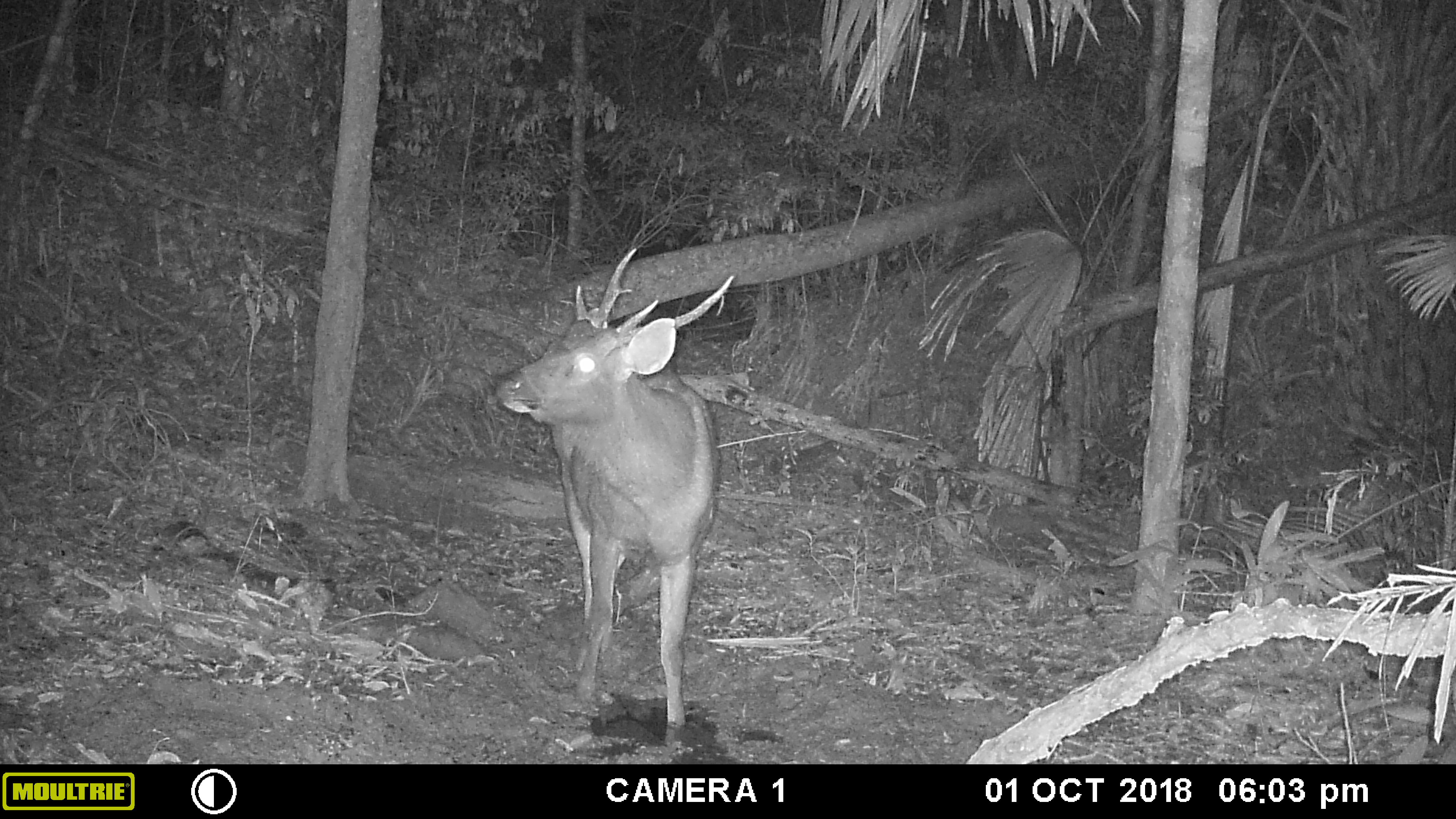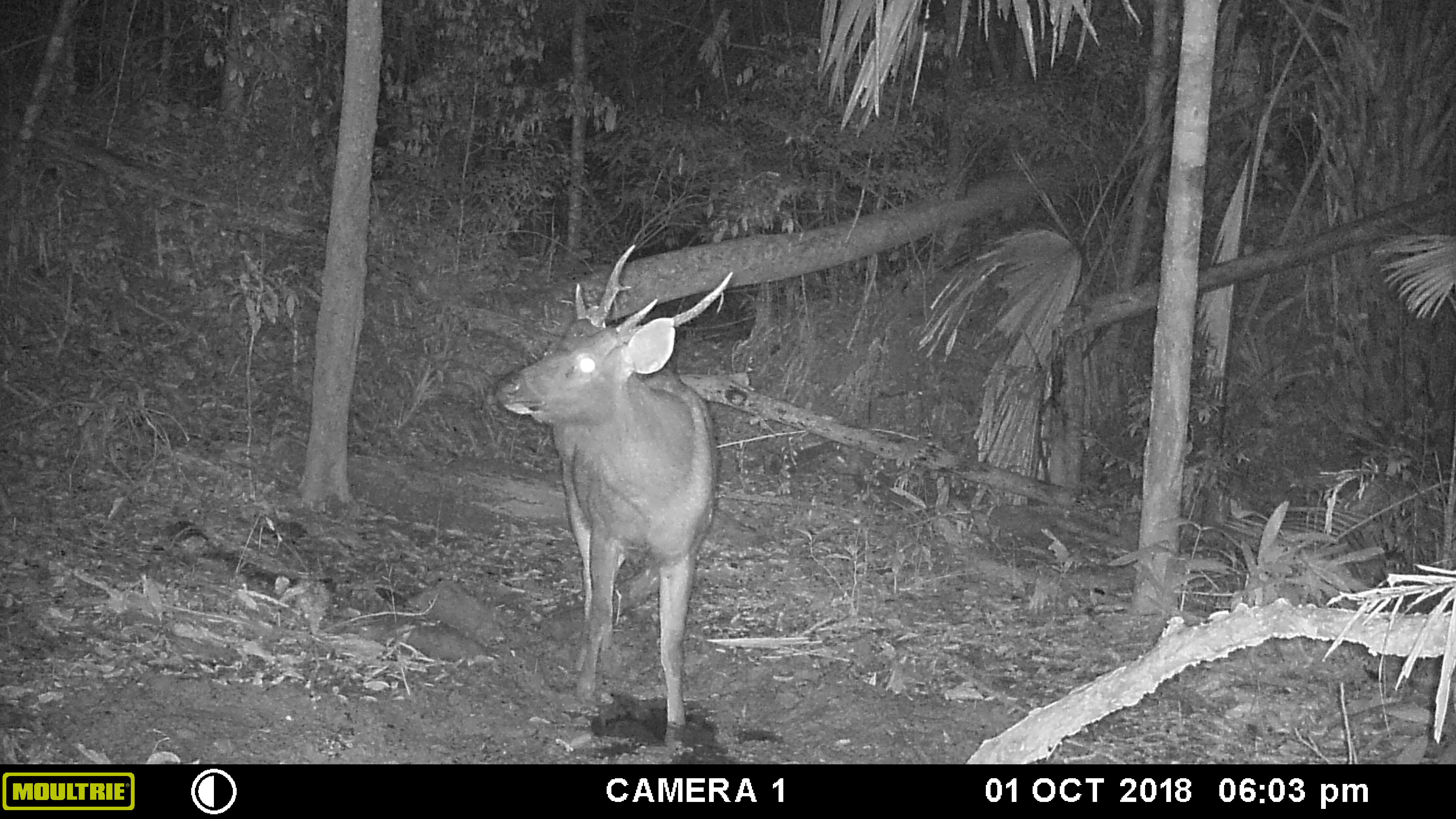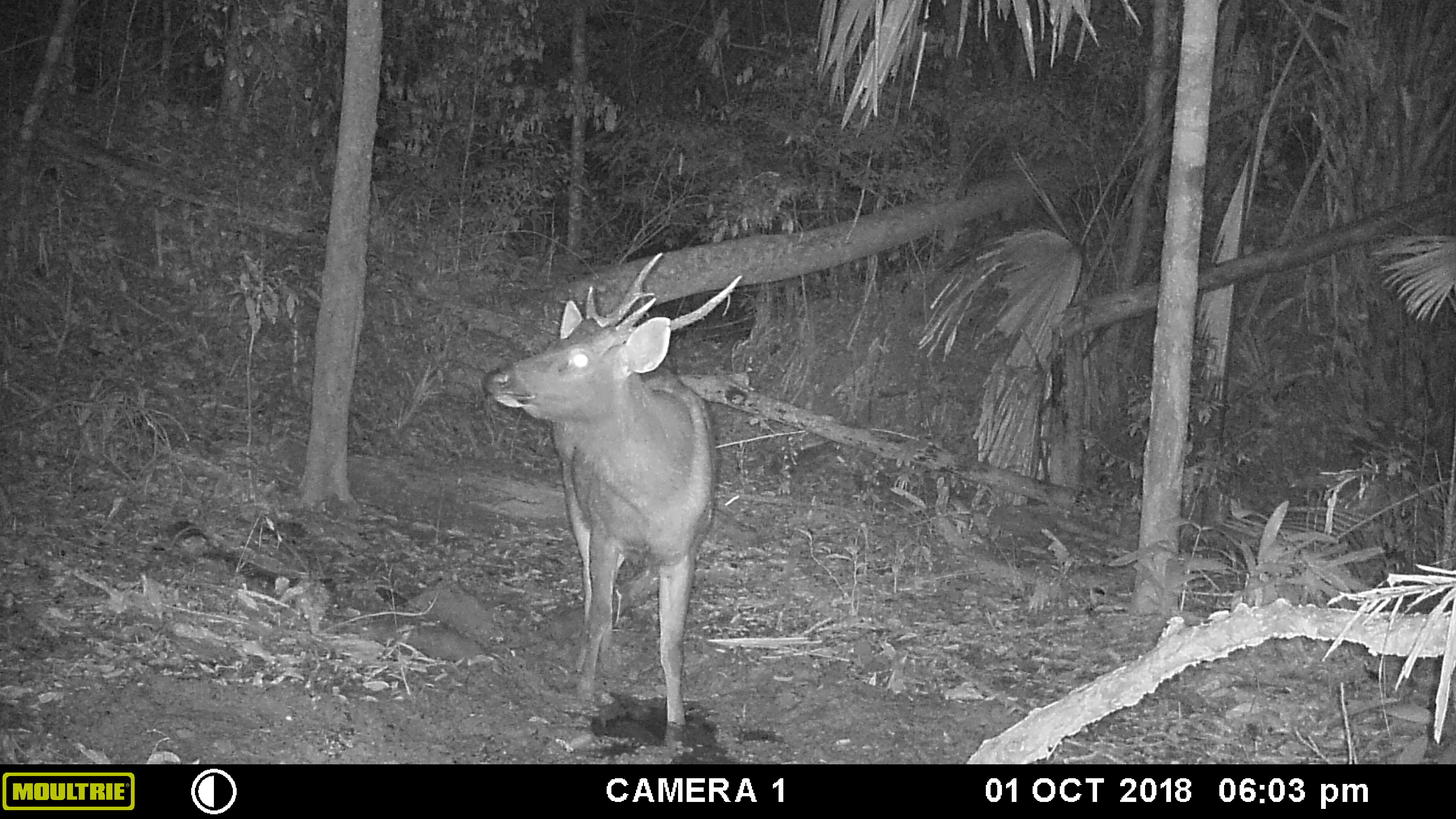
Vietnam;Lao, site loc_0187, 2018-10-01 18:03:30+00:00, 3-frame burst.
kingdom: Animalia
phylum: Chordata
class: Mammalia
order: Artiodactyla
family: Cervidae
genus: Rusa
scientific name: Rusa unicolor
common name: sambar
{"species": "sambar (Rusa unicolor)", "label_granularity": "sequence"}